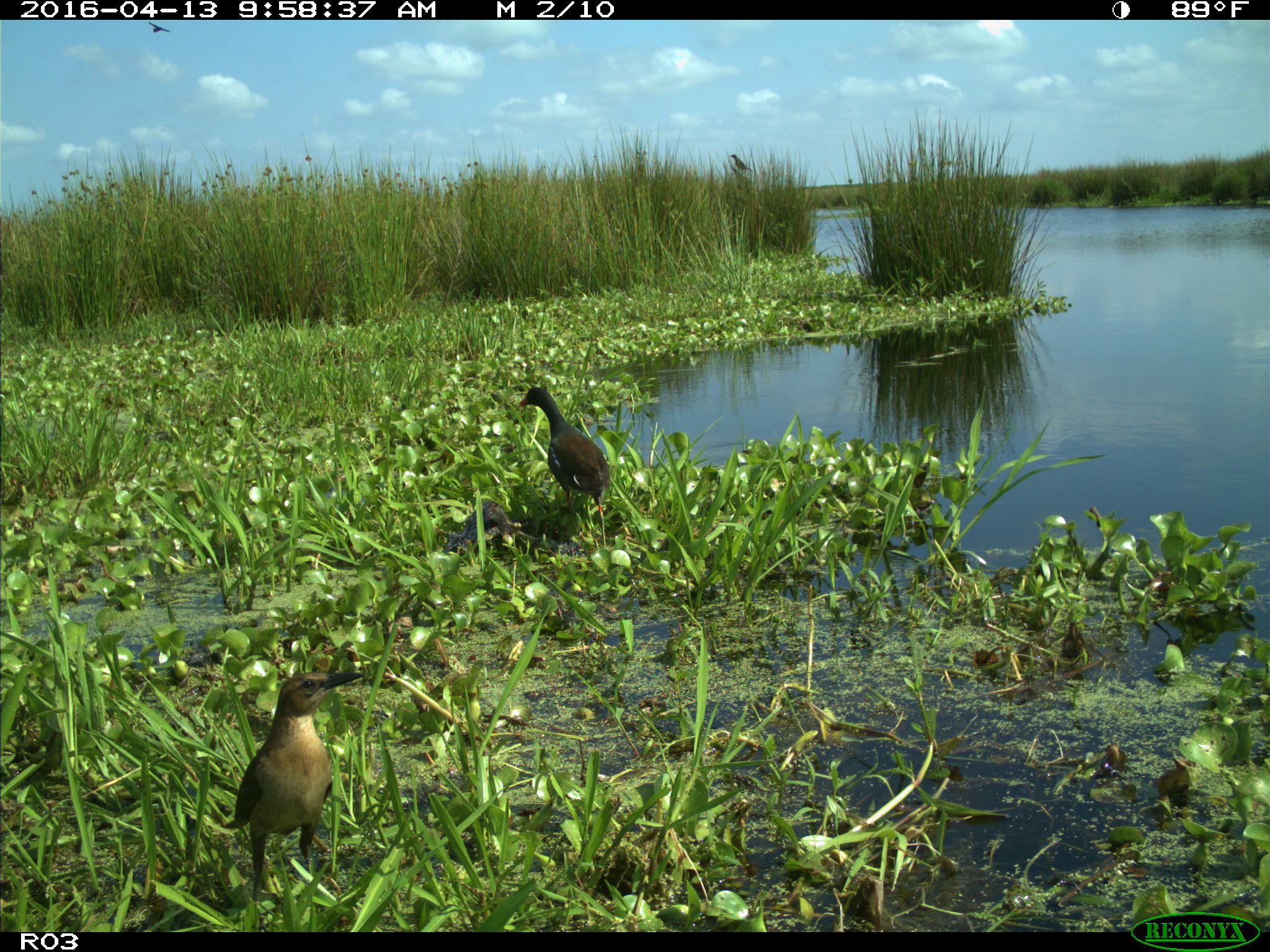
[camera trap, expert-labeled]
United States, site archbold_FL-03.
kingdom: Animalia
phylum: Chordata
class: Aves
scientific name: Aves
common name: birds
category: unidentified bird